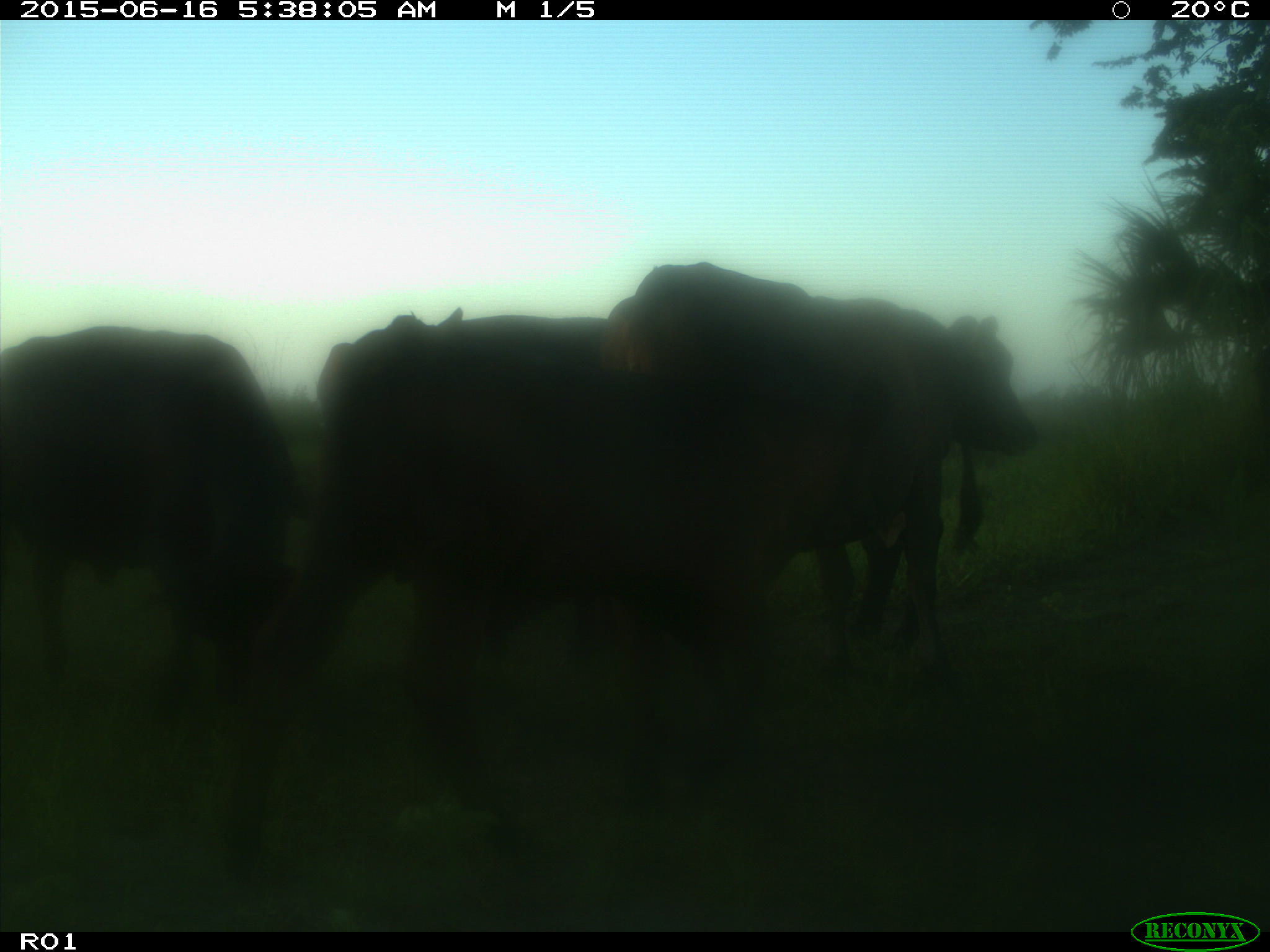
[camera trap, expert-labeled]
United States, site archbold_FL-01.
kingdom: Animalia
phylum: Chordata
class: Mammalia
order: Artiodactyla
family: Bovidae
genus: Bos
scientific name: Bos taurus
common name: domestic cow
Bos taurus (domestic cow).